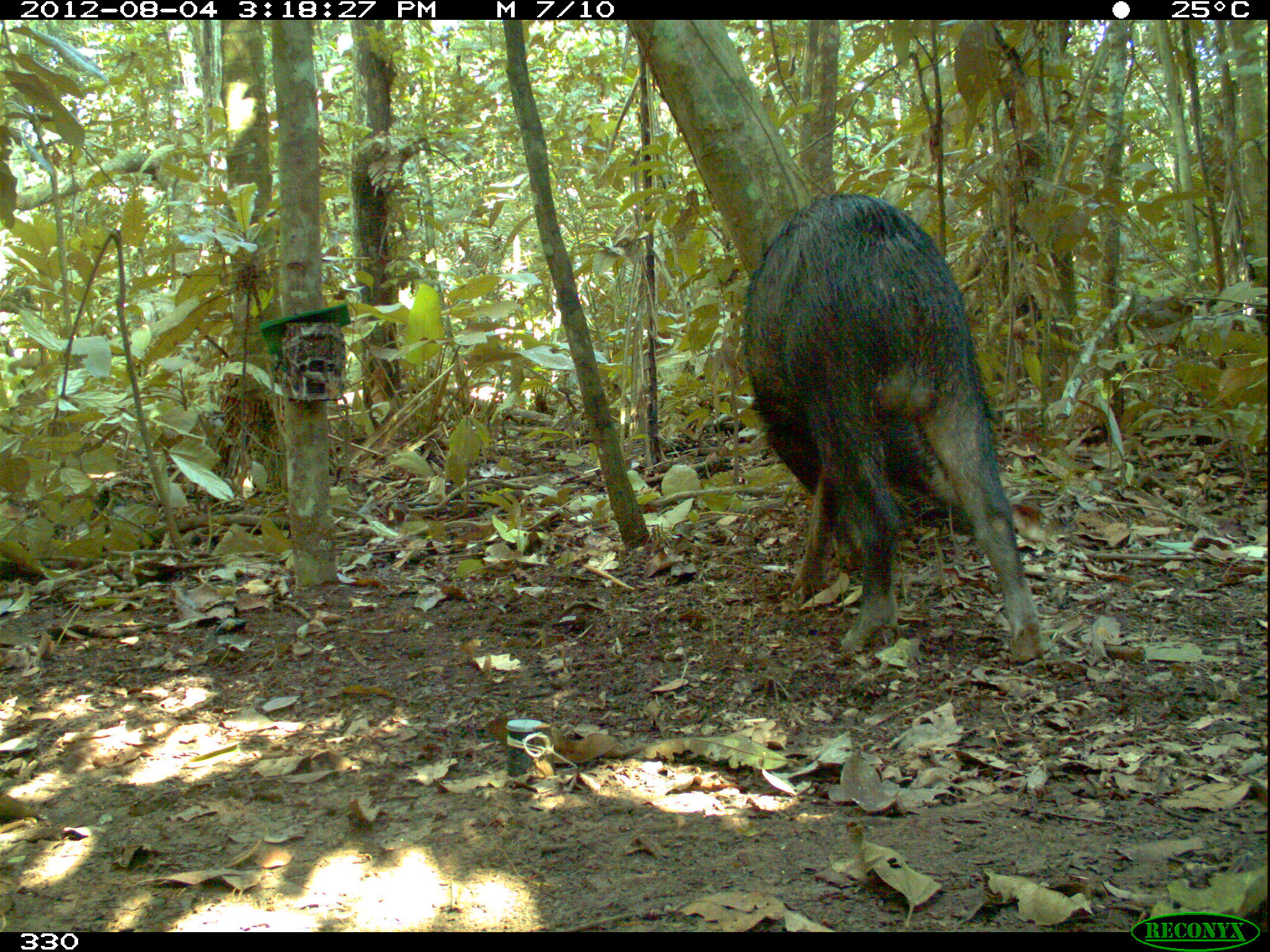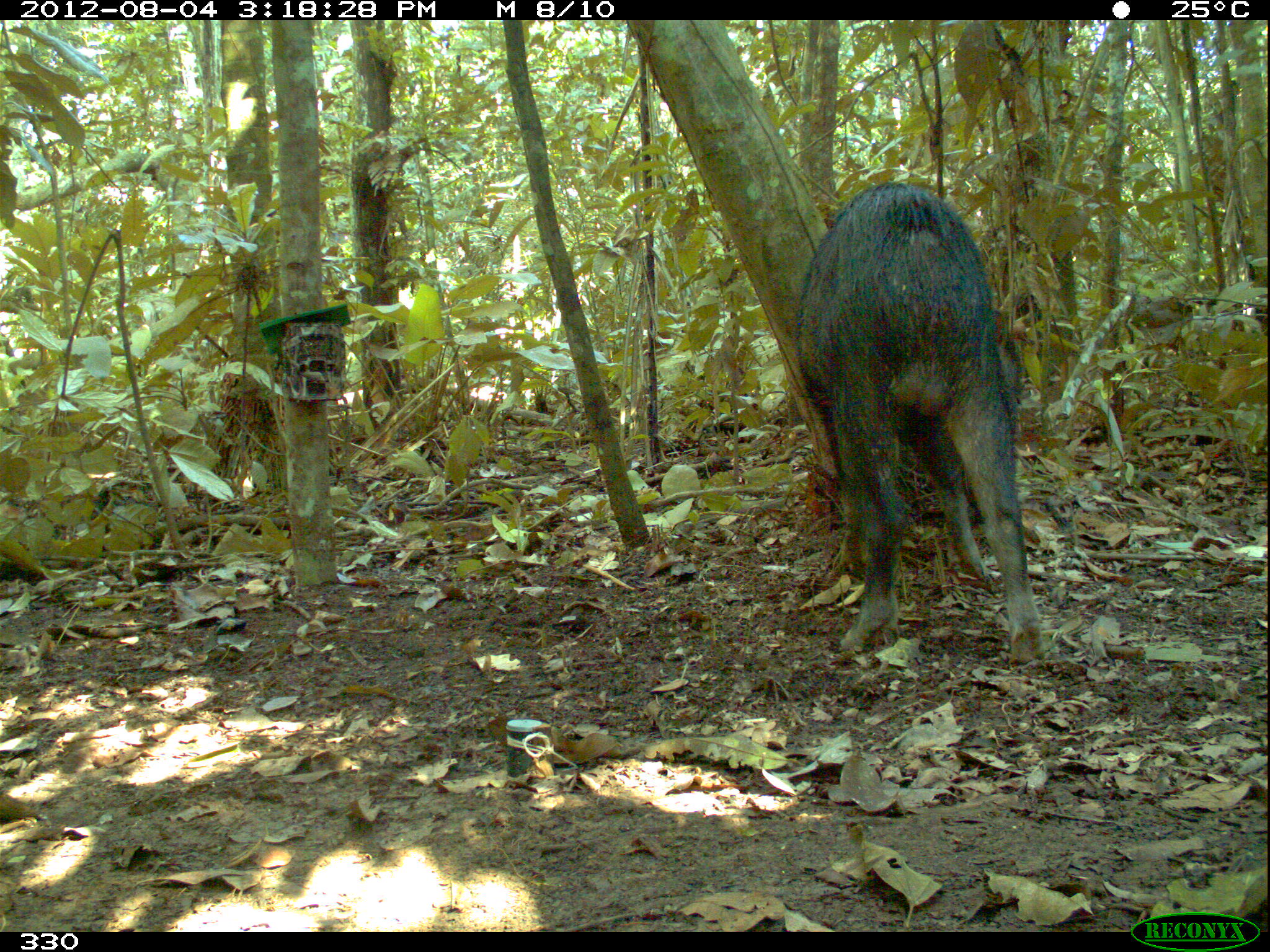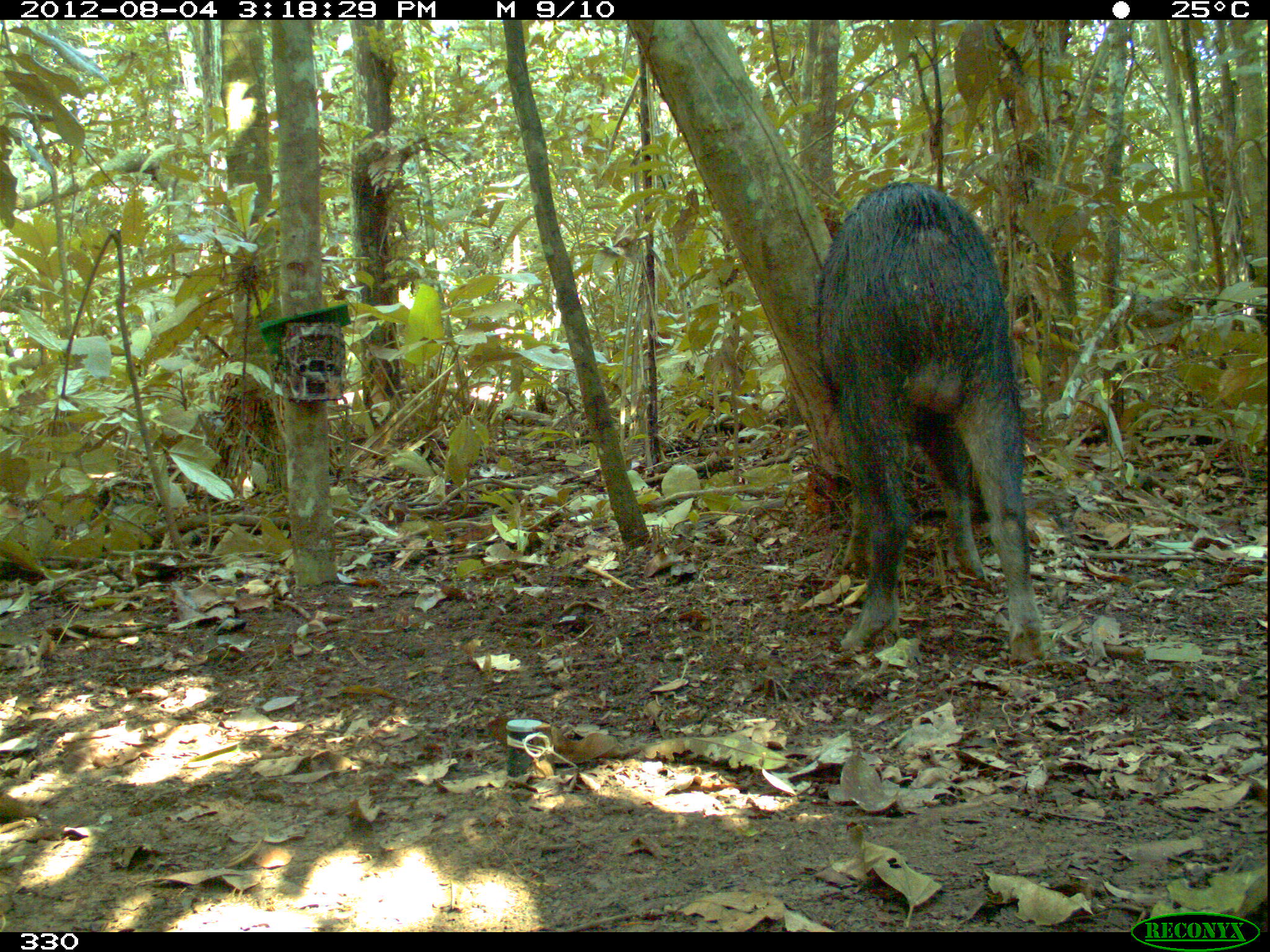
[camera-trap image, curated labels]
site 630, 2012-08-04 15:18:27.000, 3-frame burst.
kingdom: Animalia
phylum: Chordata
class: Mammalia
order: Artiodactyla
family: Tayassuidae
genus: Tayassu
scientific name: Tayassu pecari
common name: white-lipped peccary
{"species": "Tayassu pecari (white-lipped peccary)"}